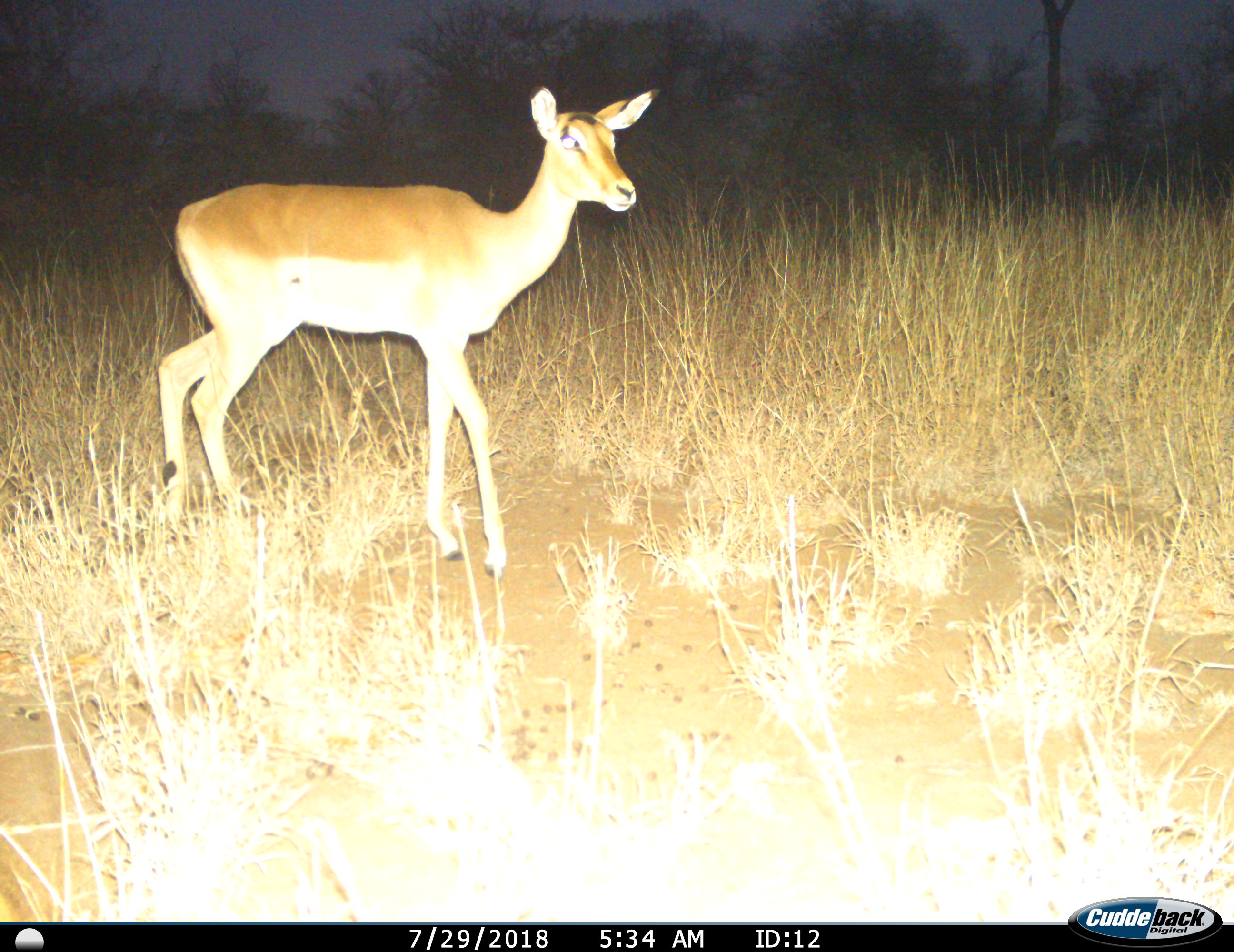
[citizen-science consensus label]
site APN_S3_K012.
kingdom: Animalia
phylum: Chordata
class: Mammalia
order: Artiodactyla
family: Bovidae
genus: Aepyceros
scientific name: Aepyceros melampus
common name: impala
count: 1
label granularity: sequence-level